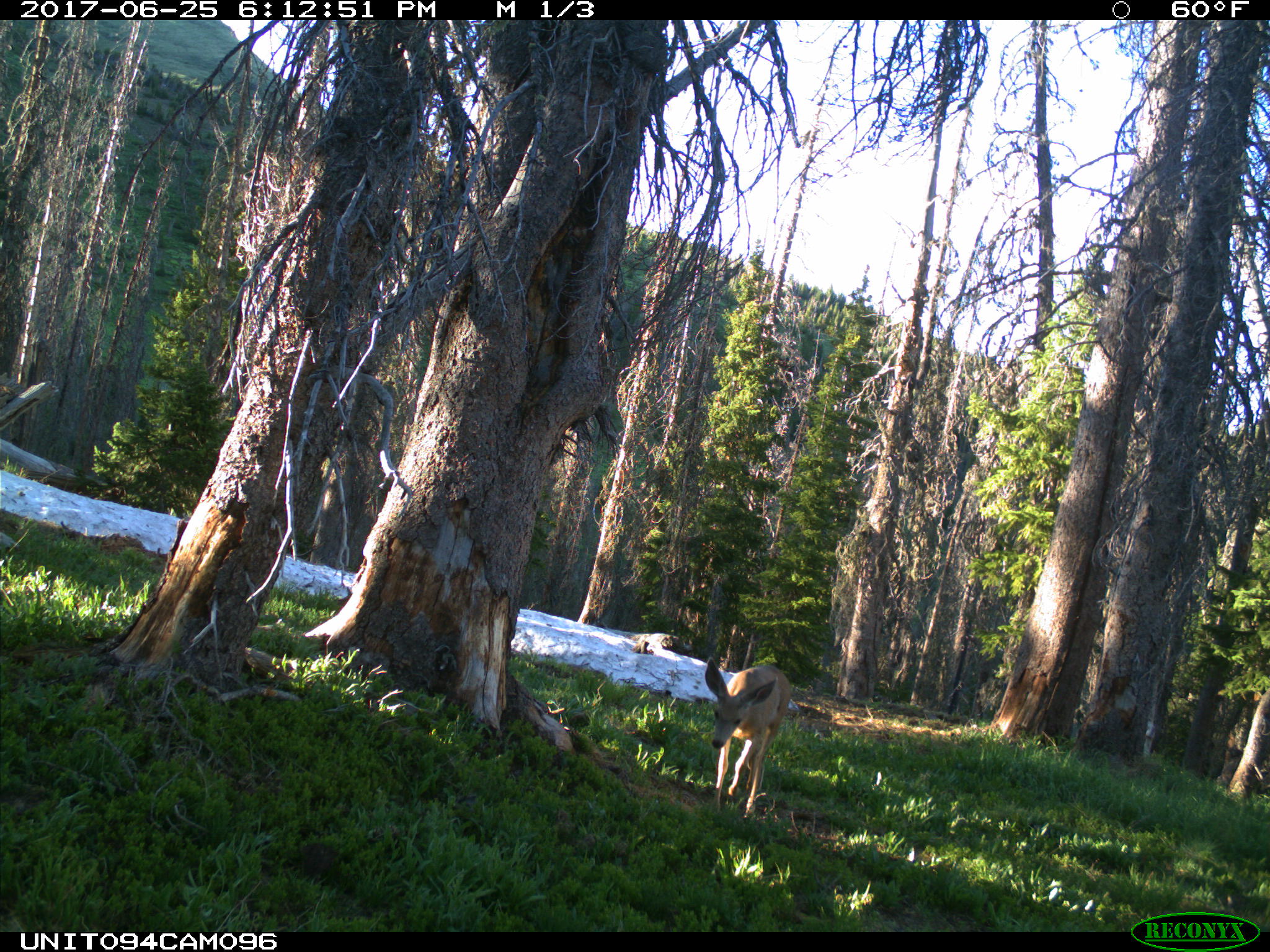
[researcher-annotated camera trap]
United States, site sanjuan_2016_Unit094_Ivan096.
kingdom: Animalia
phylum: Chordata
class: Mammalia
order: Artiodactyla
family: Cervidae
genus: Odocoileus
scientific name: Odocoileus hemionus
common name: mule deer